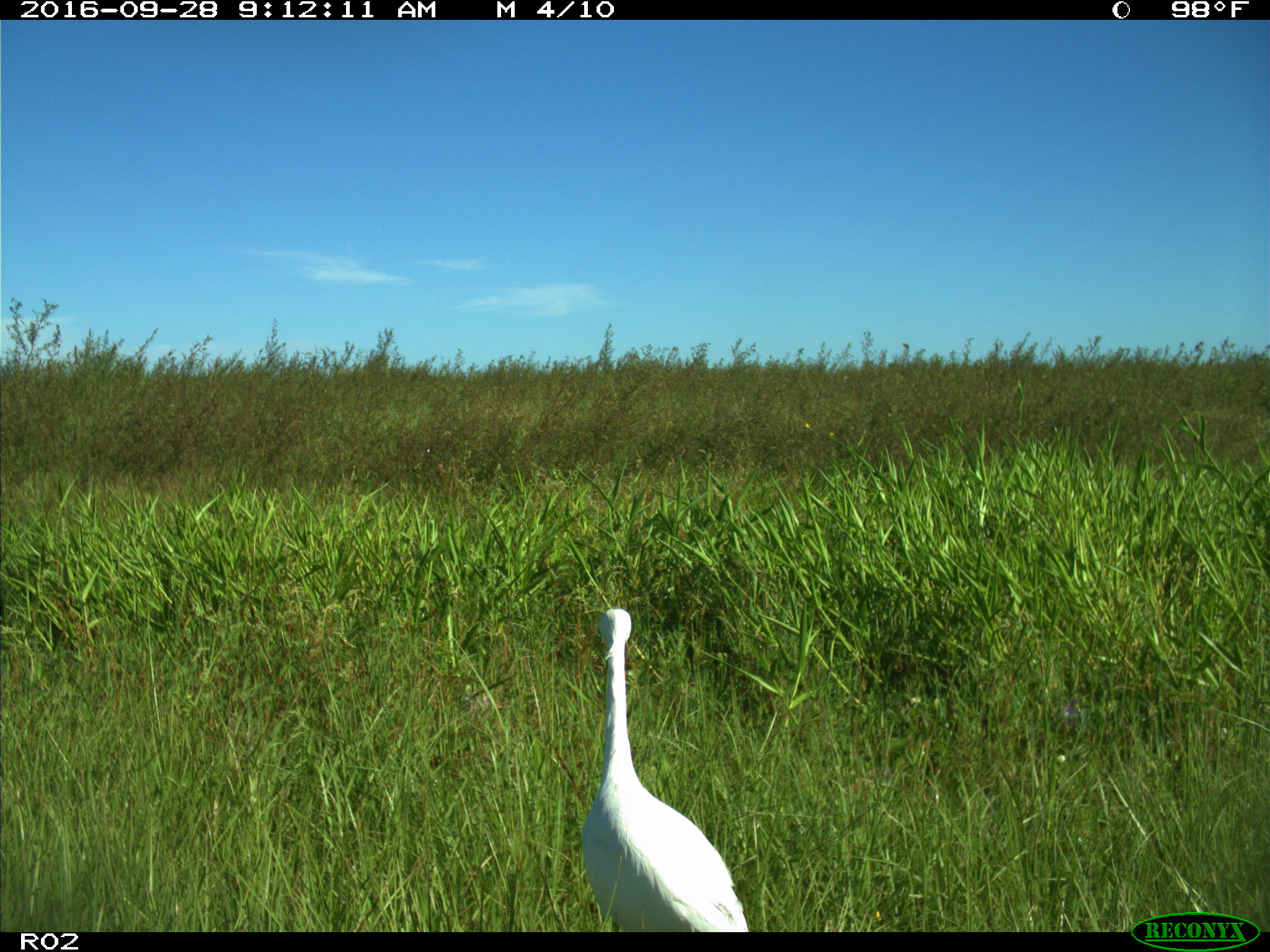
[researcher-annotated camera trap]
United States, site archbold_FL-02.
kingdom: Animalia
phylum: Chordata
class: Aves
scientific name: Aves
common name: birds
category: unidentified bird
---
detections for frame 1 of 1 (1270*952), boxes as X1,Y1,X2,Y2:
animal: 582,607,748,931